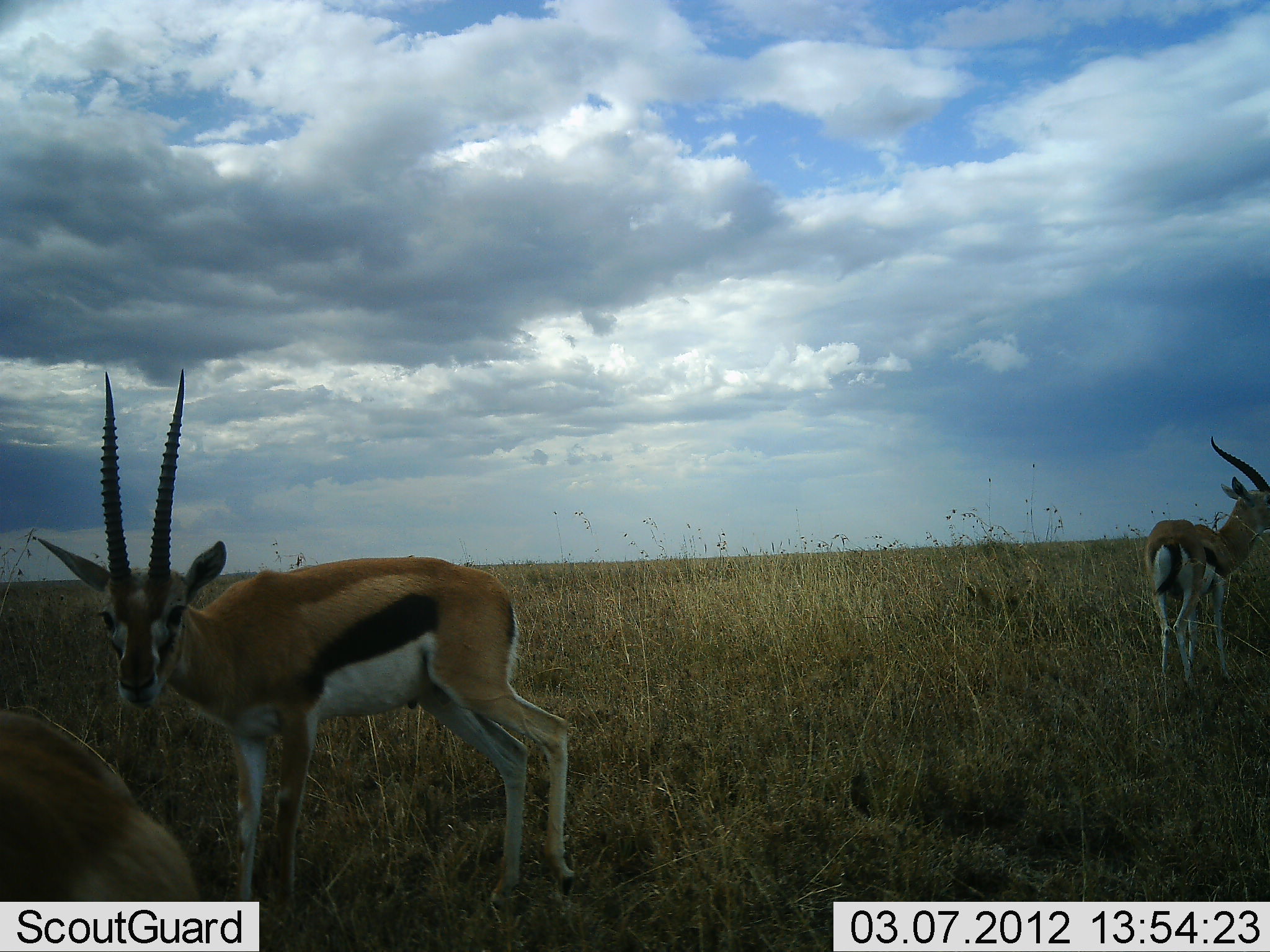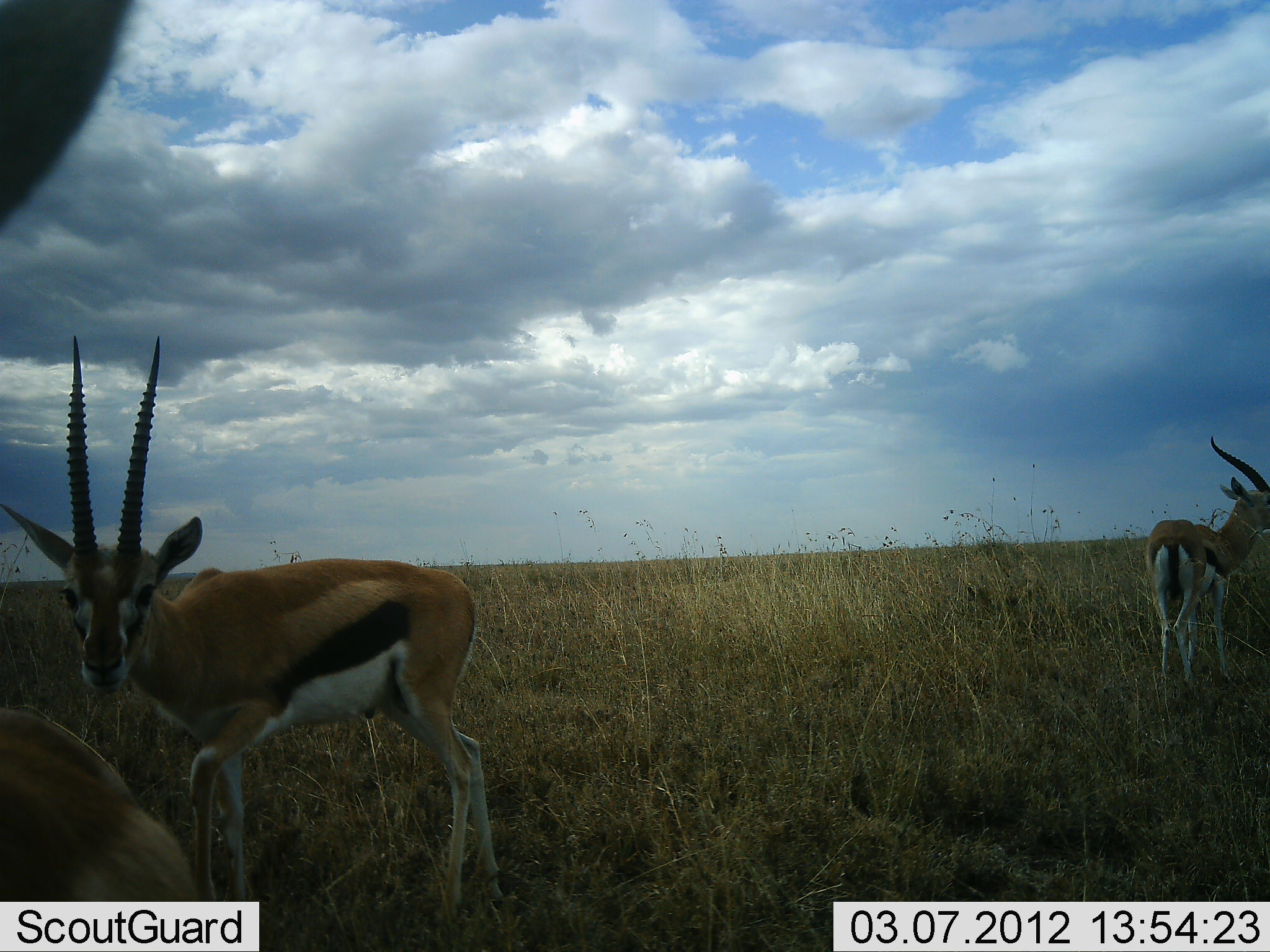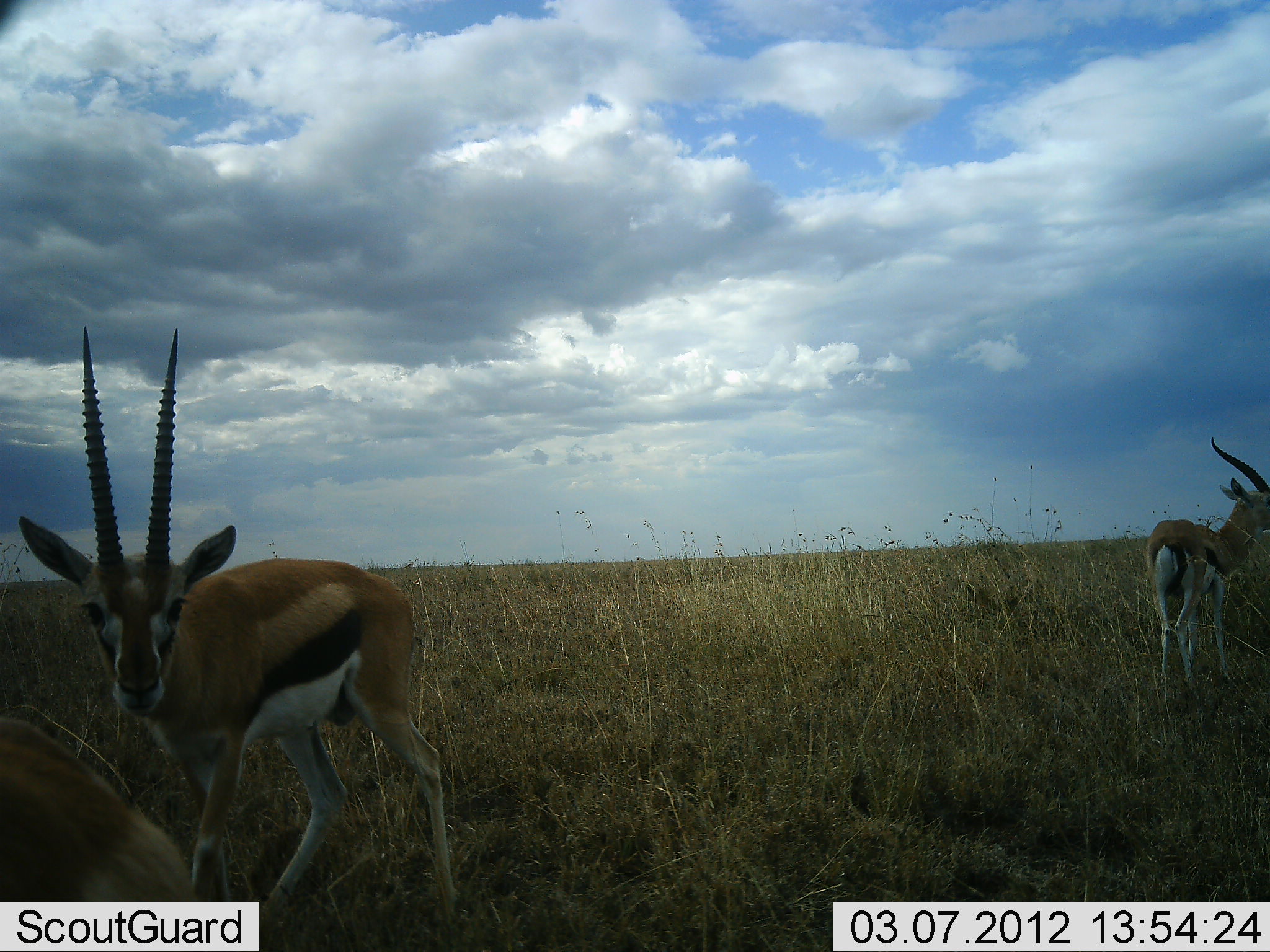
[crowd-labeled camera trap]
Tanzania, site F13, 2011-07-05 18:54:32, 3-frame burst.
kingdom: Animalia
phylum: Chordata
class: Mammalia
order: Artiodactyla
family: Bovidae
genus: Eudorcas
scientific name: Eudorcas thomsonii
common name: thomson's gazelle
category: gazellethomsons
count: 3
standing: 91%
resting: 0%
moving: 0%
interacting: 18%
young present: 0%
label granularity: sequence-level